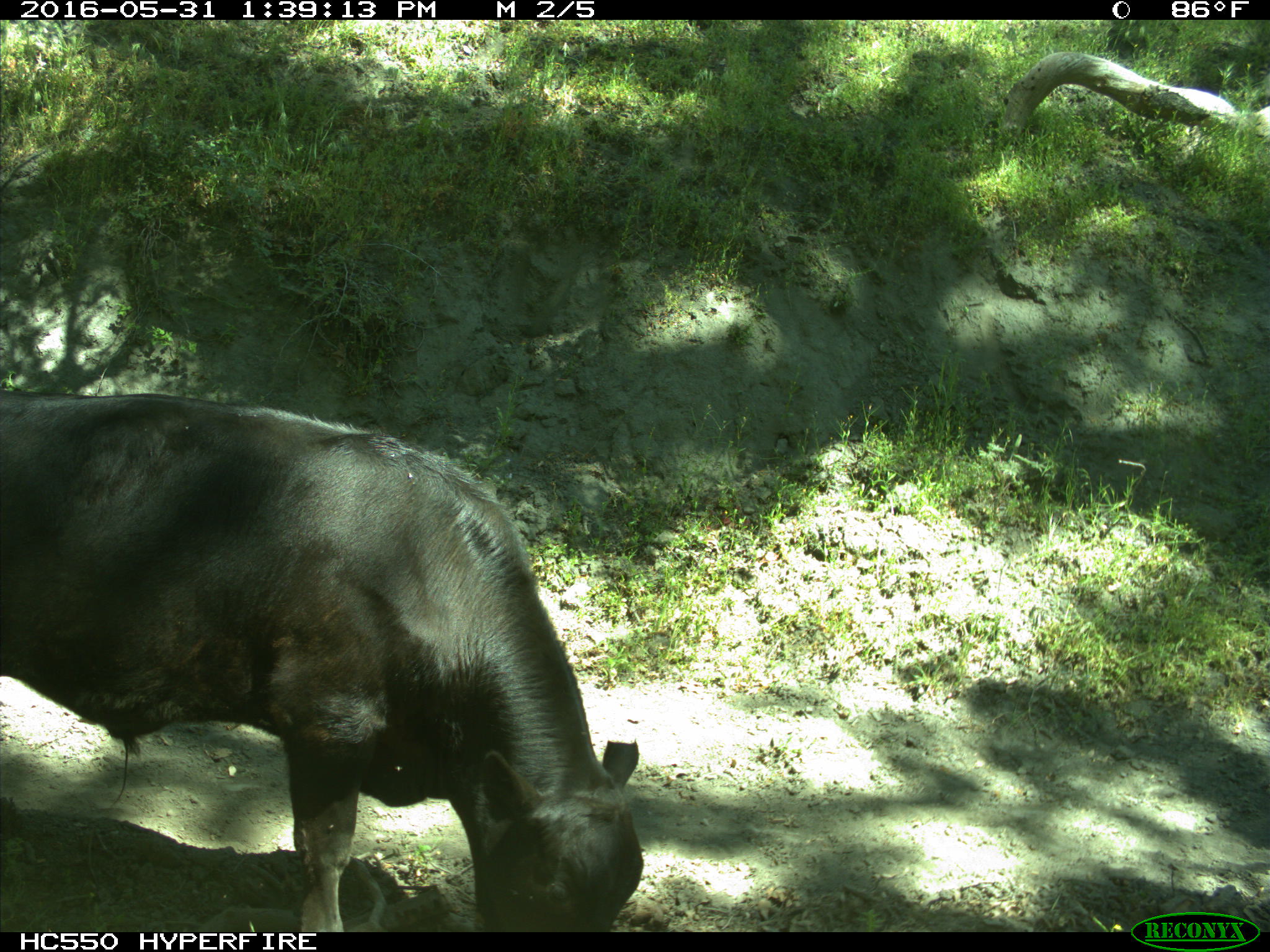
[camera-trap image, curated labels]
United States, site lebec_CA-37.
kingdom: Animalia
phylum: Chordata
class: Mammalia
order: Artiodactyla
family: Bovidae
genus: Bos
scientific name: Bos taurus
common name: domestic cow